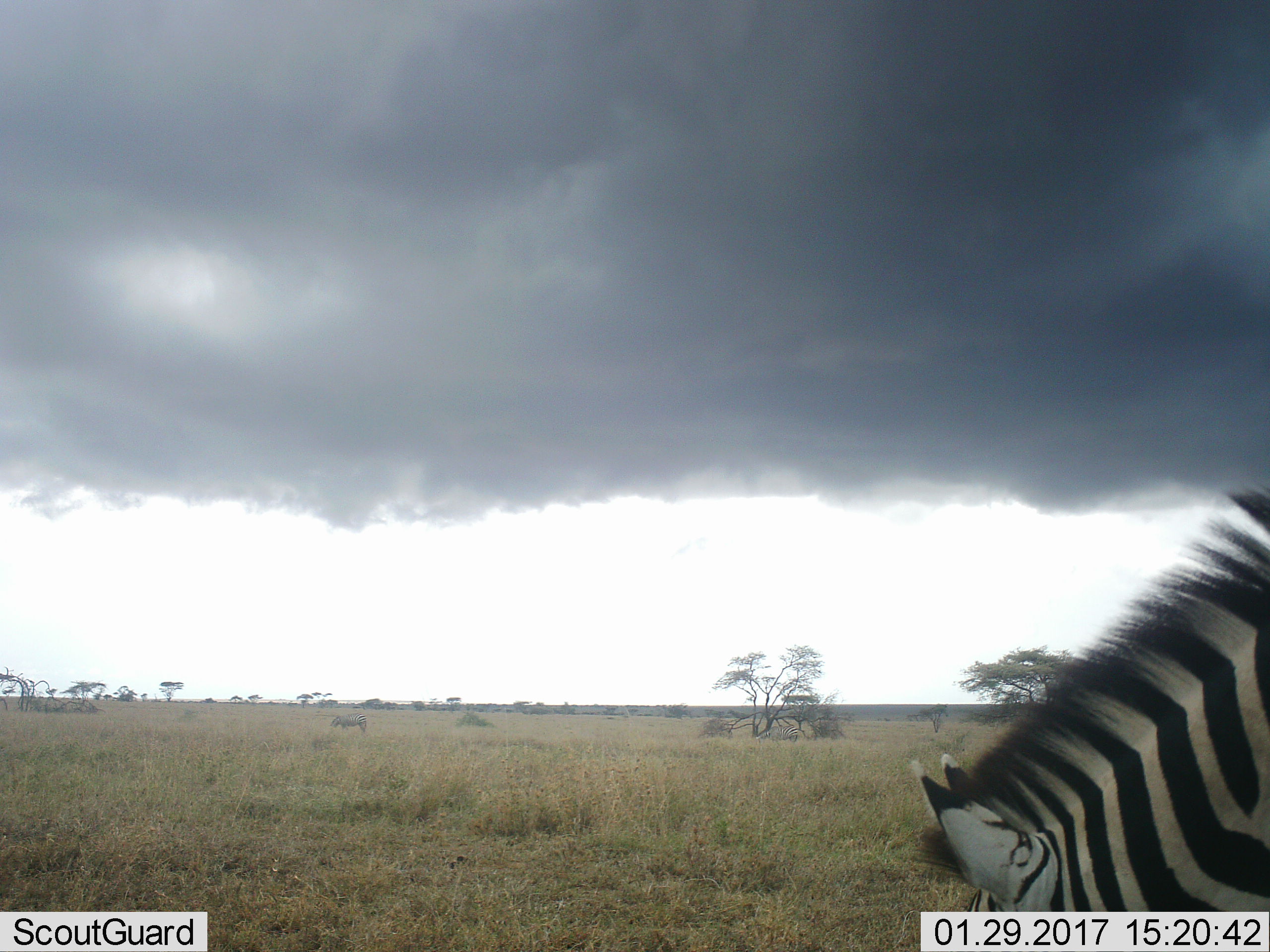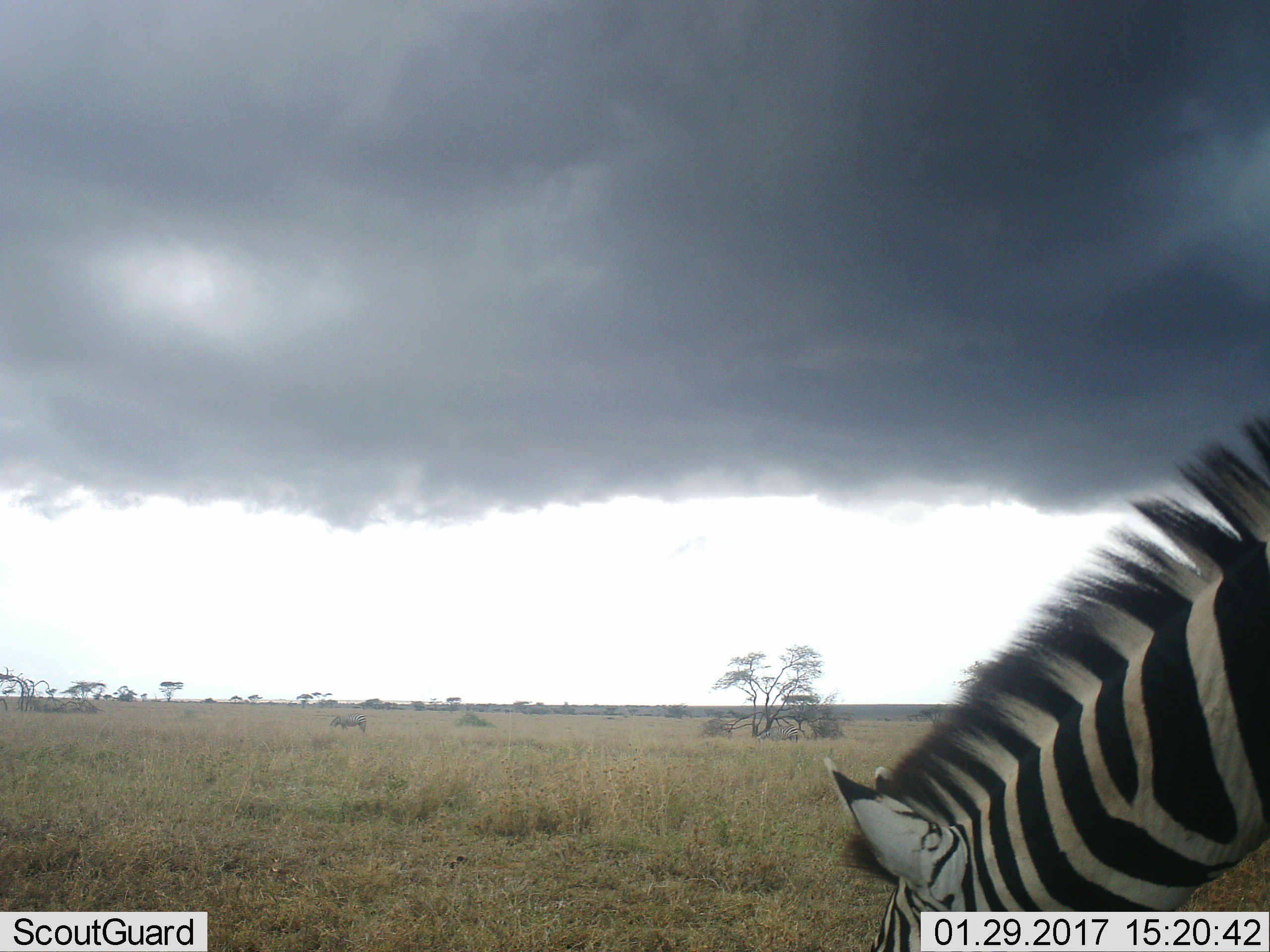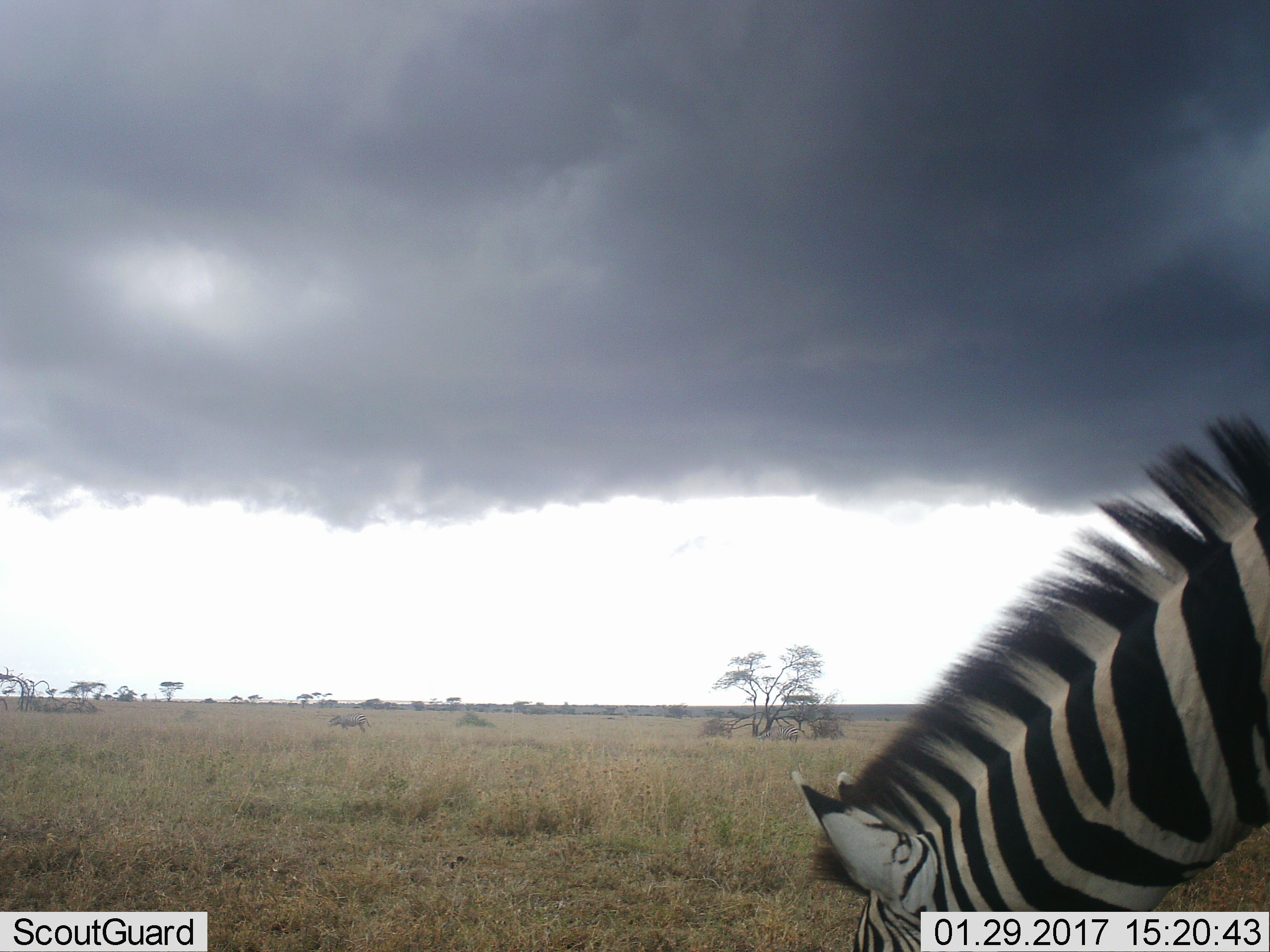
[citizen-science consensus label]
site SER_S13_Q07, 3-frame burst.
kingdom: Animalia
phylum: Chordata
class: Mammalia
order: Perissodactyla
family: Equidae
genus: Equus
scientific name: Equus quagga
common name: plains zebra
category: zebraplains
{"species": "zebraplains (plains zebra) (Equus quagga)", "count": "1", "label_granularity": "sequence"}